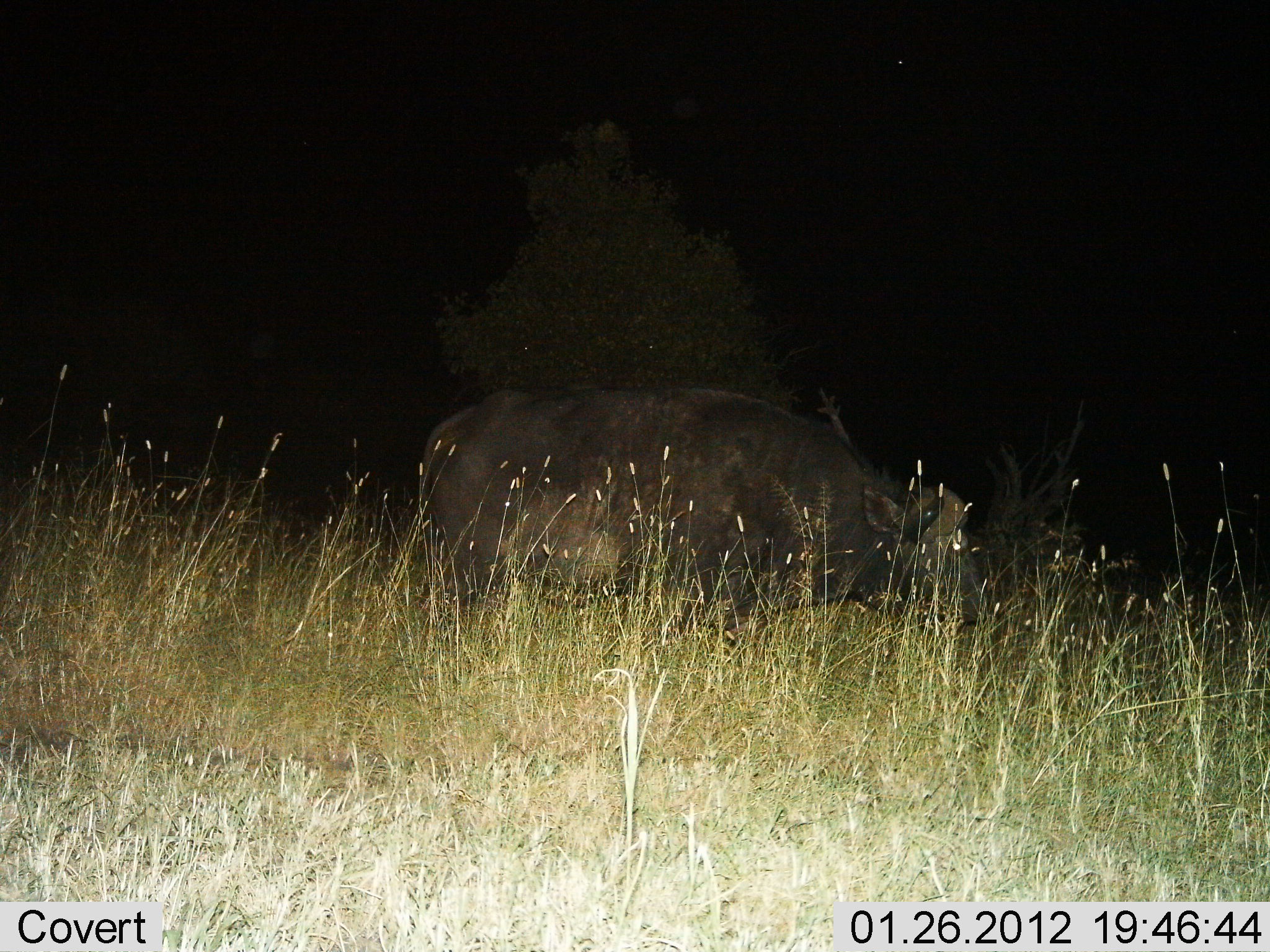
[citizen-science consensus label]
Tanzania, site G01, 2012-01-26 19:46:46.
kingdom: Animalia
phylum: Chordata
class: Mammalia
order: Artiodactyla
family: Bovidae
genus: Syncerus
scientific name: Syncerus caffer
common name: cape buffalo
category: buffalo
Buffalo (cape buffalo) (Syncerus caffer), count 1. Behavior (volunteer vote fractions): standing 77%, resting 0%, moving 8%, interacting 0%. Young present (vote fraction): 0%. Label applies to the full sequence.